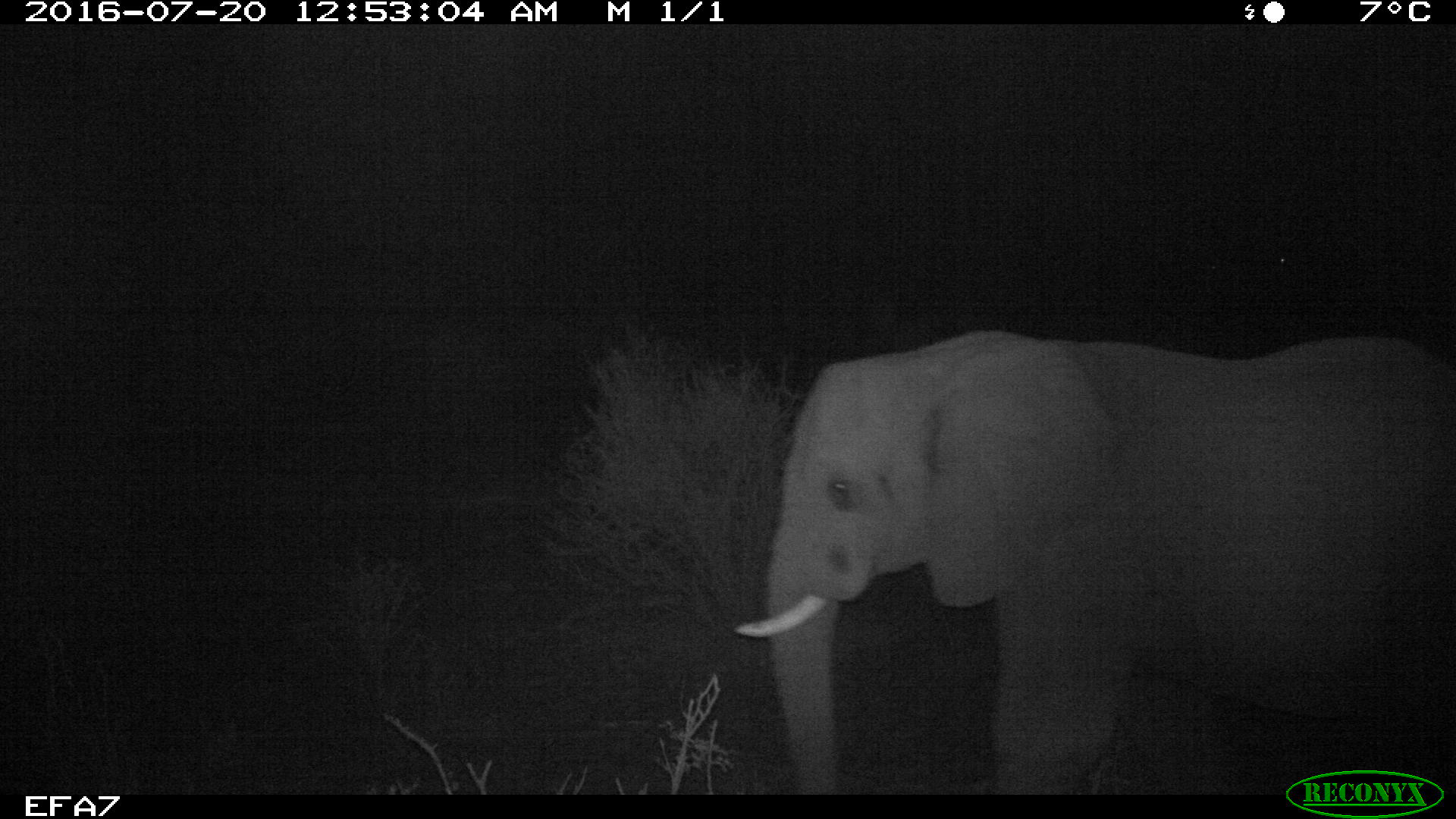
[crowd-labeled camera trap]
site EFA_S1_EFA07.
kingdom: Animalia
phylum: Chordata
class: Mammalia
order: Proboscidea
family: Elephantidae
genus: Loxodonta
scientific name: Loxodonta africana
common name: african bush elephant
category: elephant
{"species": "elephant (african bush elephant) (Loxodonta africana)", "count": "1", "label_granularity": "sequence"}